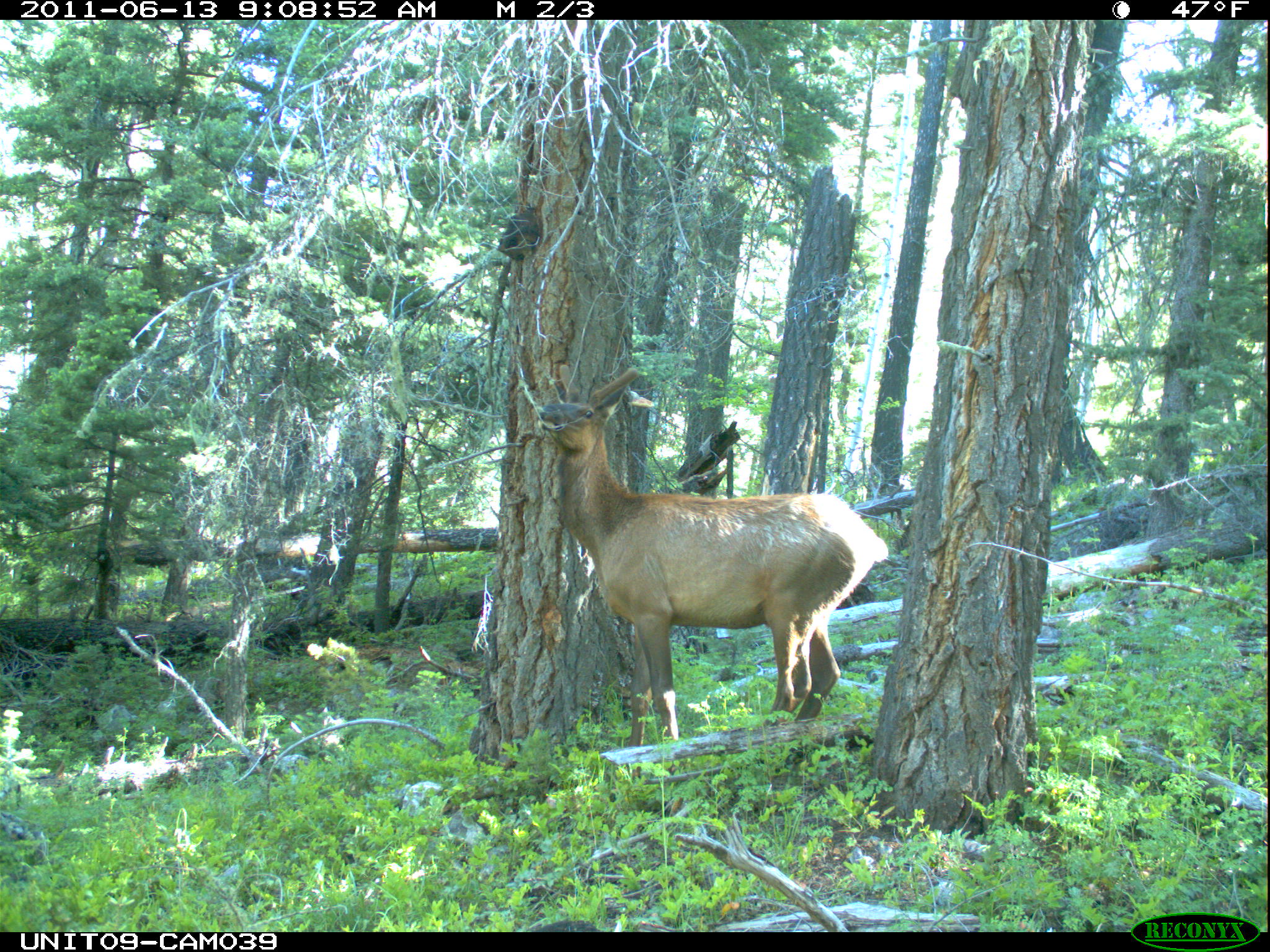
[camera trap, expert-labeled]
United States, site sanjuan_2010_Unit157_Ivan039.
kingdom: Animalia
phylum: Chordata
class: Mammalia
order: Artiodactyla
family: Cervidae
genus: Cervus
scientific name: Cervus elaphus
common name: red deer